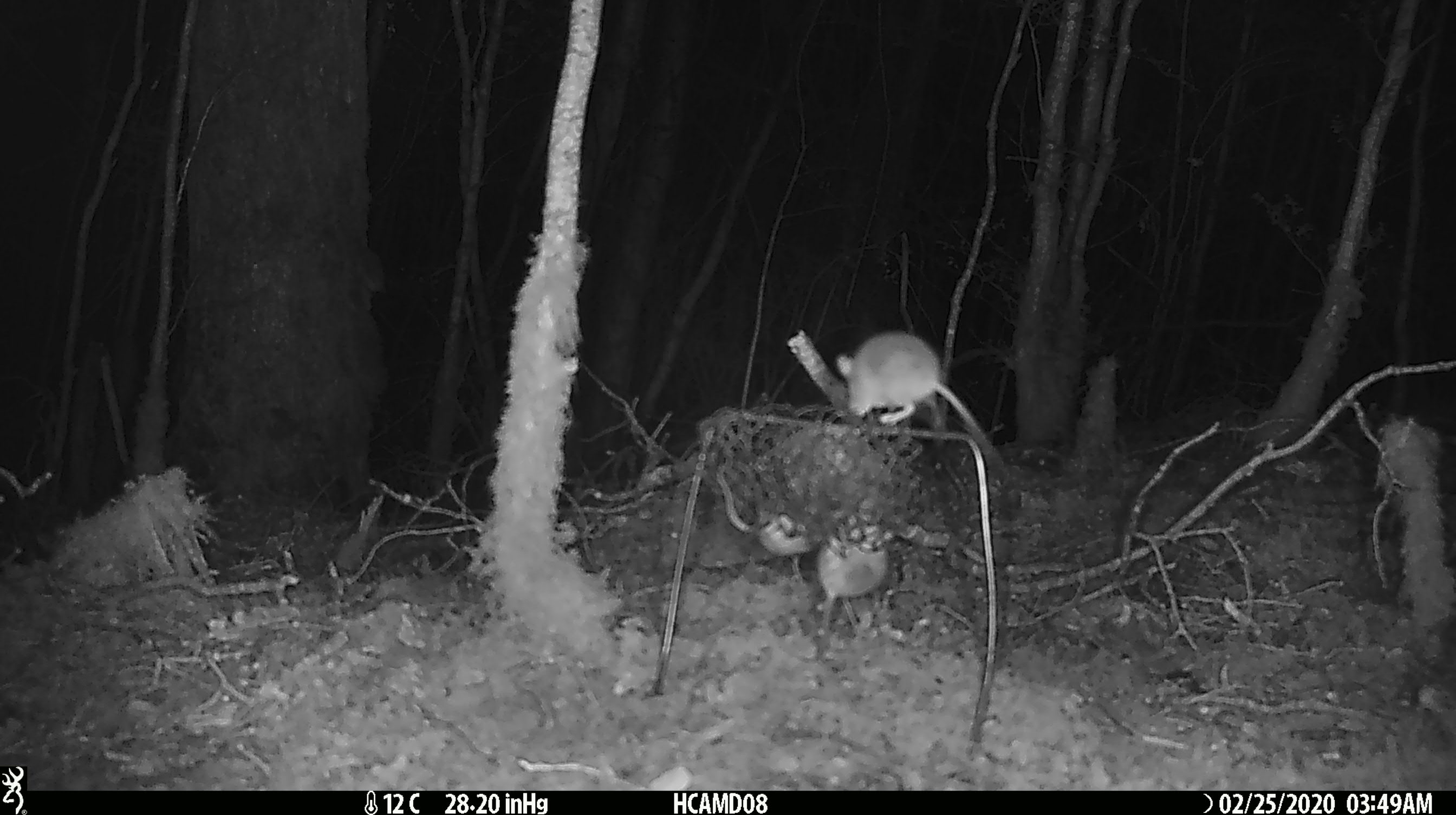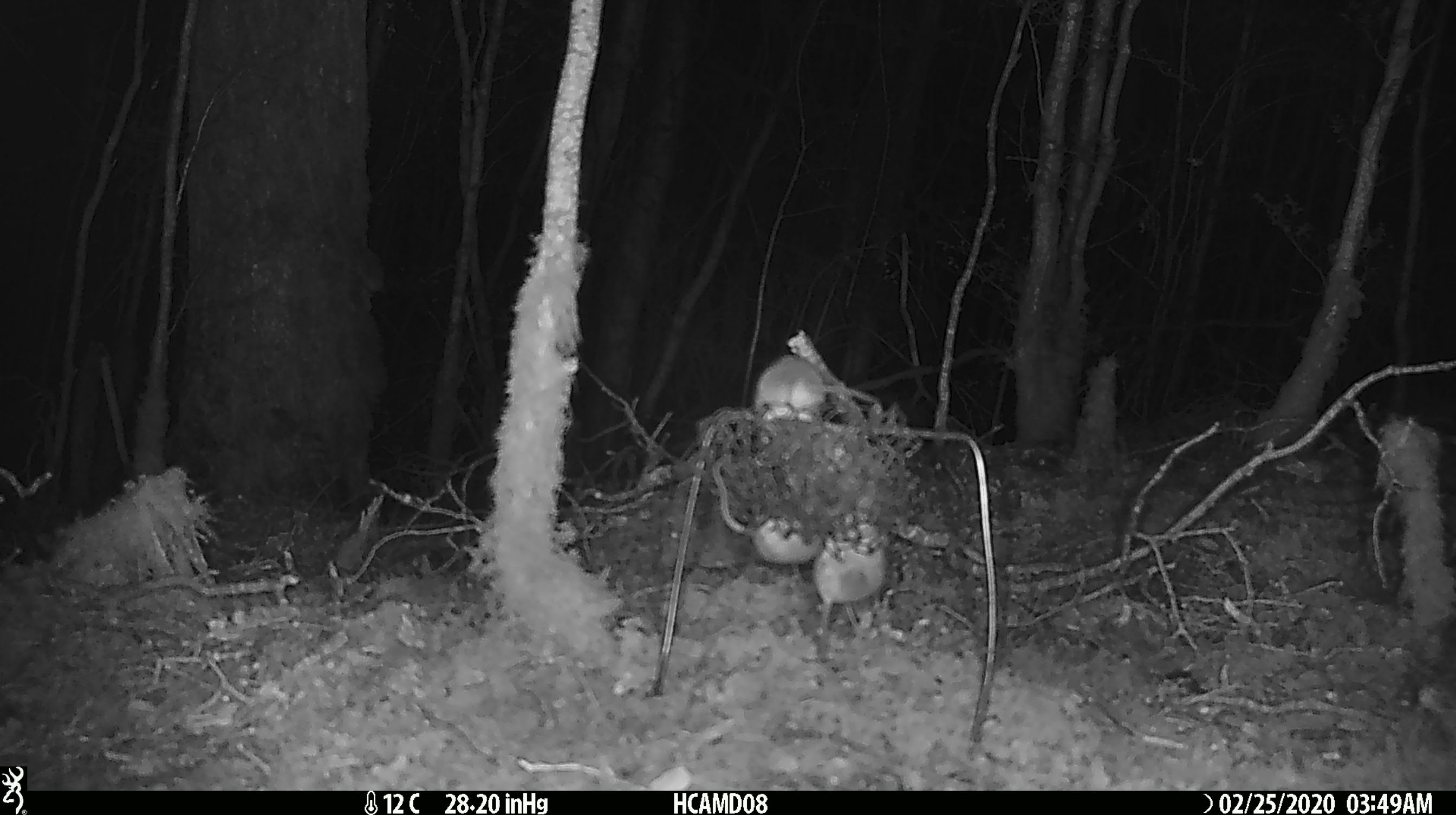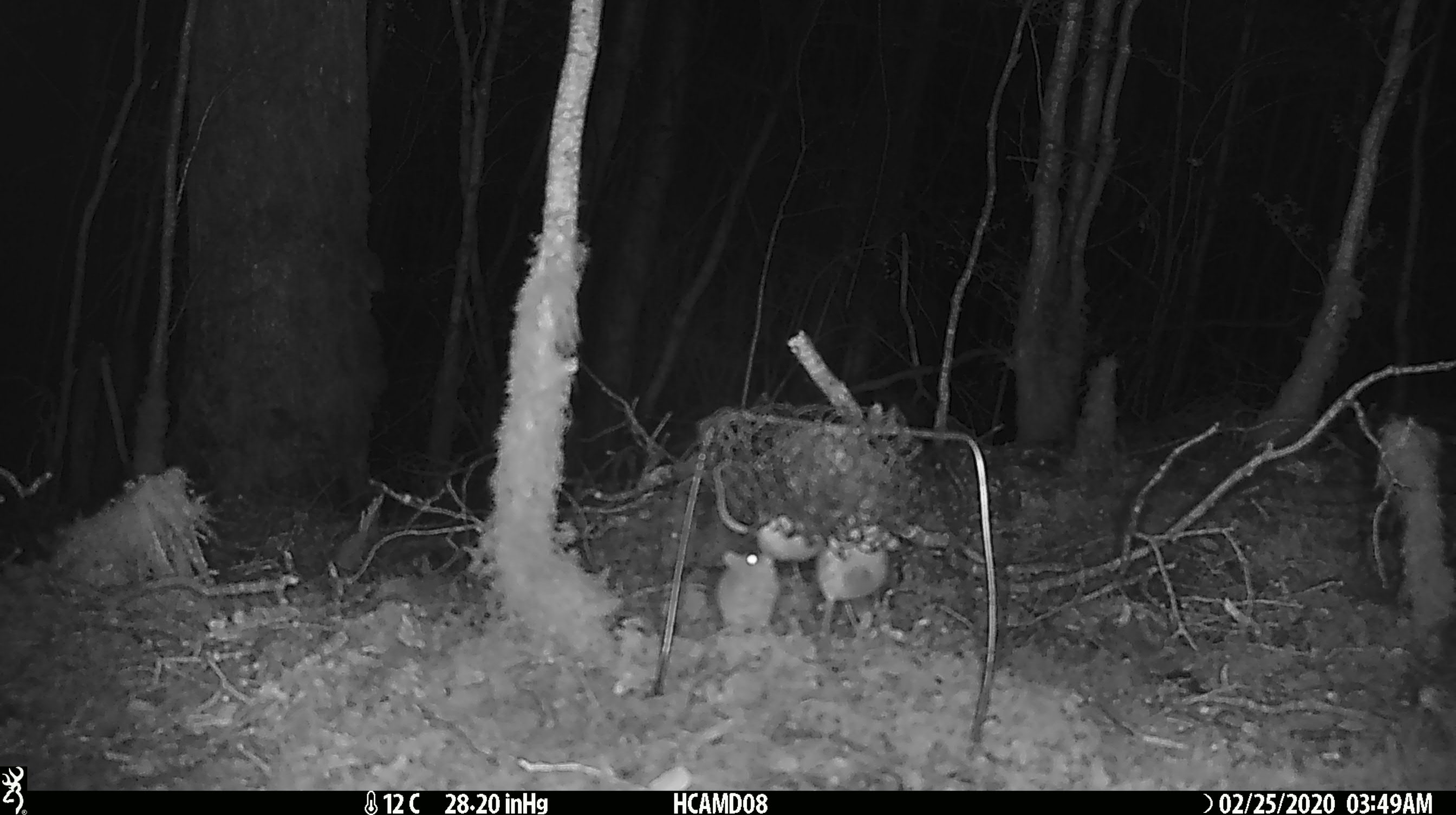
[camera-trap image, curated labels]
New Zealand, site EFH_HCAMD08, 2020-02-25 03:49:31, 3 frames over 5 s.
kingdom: Animalia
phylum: Chordata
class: Mammalia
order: Rodentia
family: Muridae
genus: Mus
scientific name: Mus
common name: mouse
Mouse (Mus).